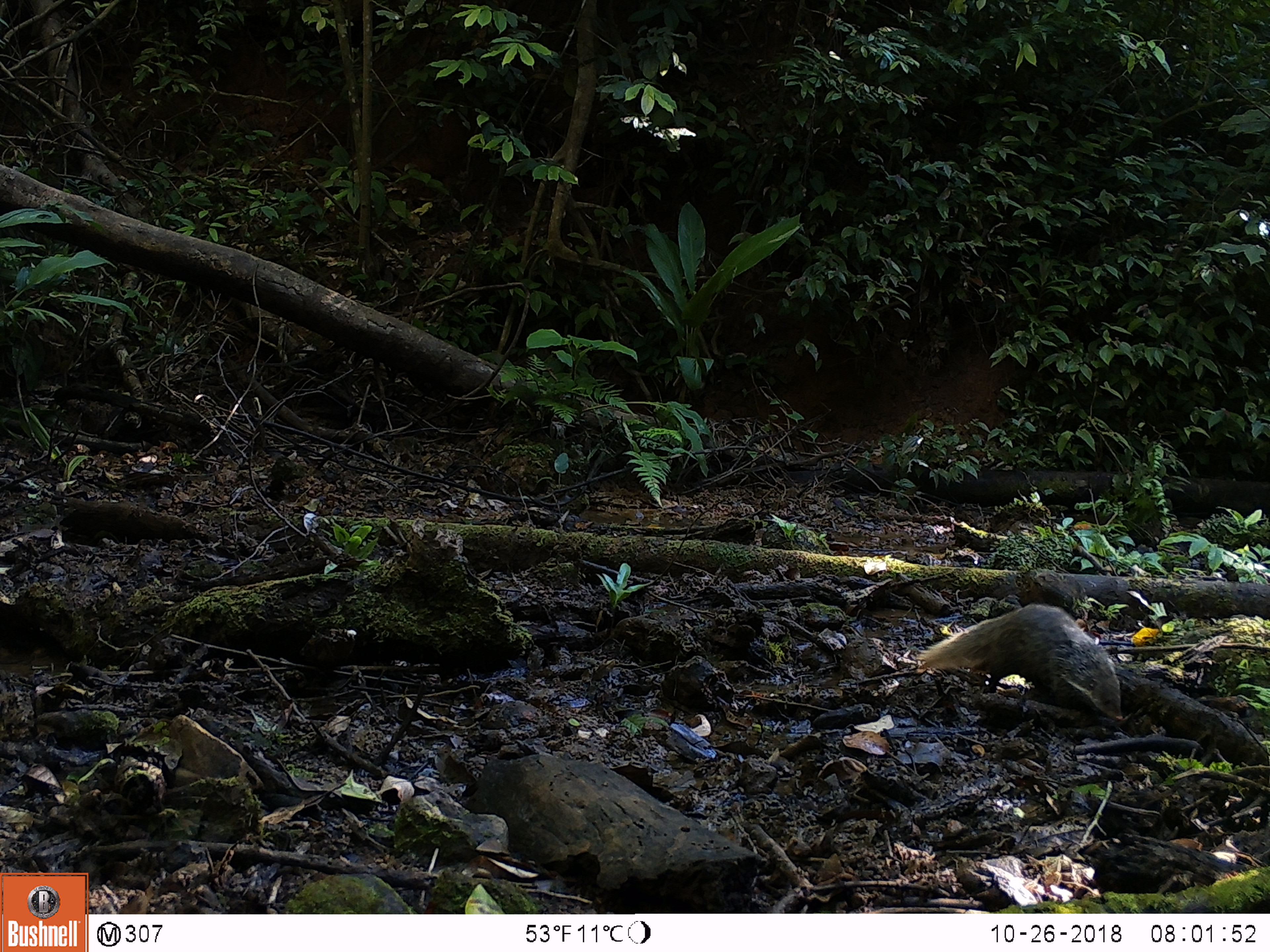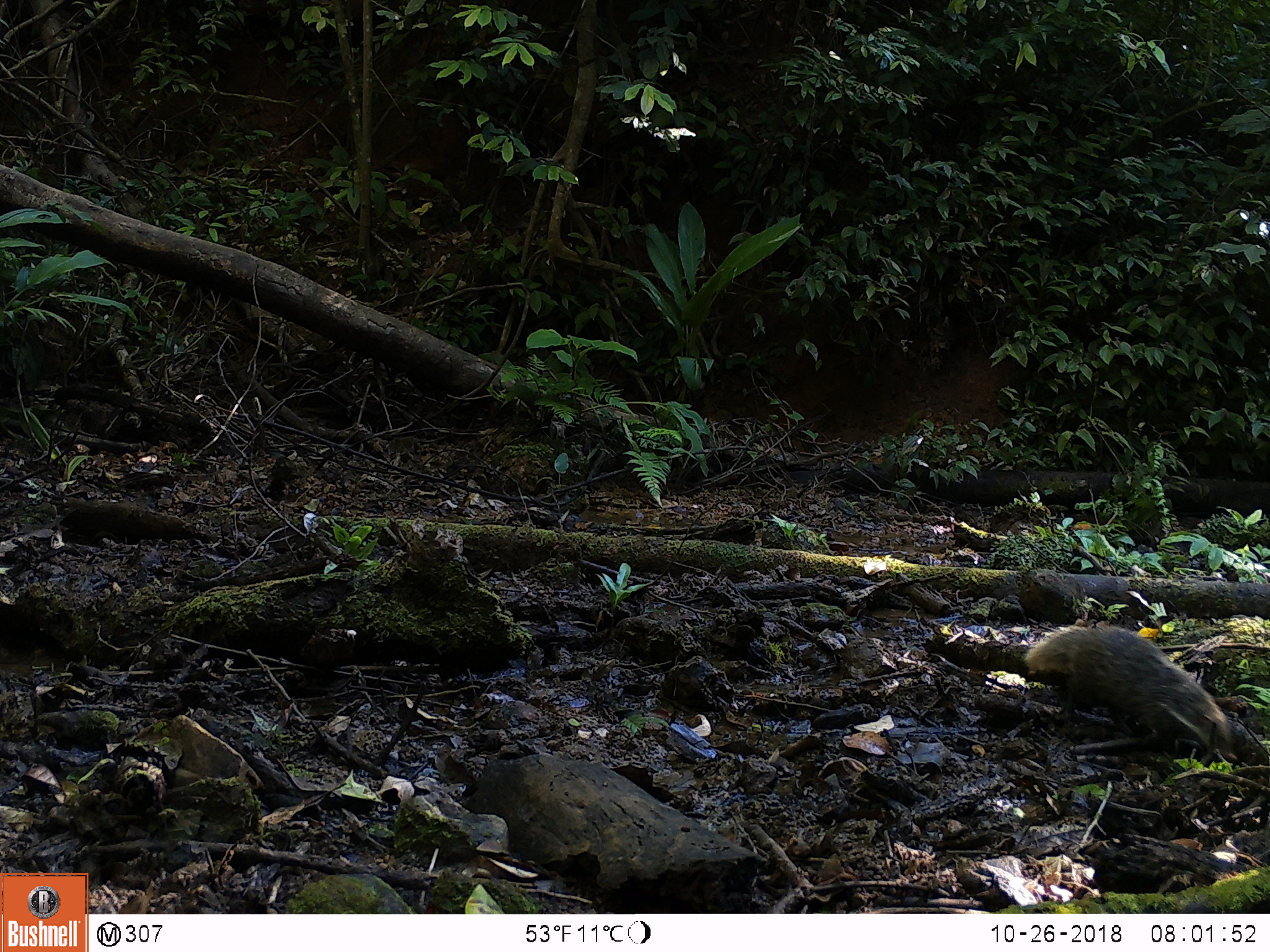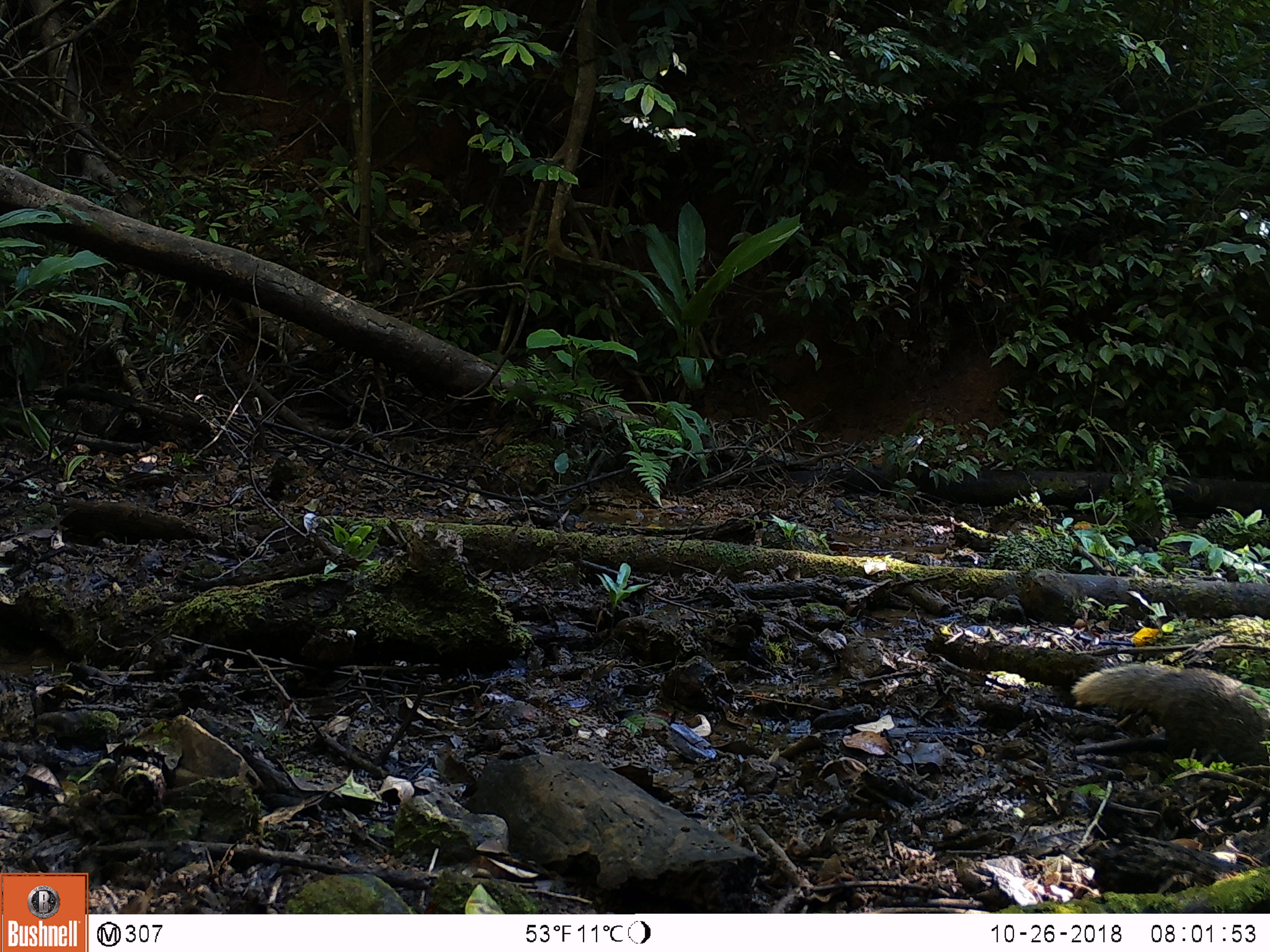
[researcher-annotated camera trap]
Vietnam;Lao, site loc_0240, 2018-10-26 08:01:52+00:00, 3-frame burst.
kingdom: Animalia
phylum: Chordata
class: Mammalia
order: Carnivora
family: Herpestidae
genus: Urva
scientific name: Urva urva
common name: crab-eating mongoose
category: crab eating mongoose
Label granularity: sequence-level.